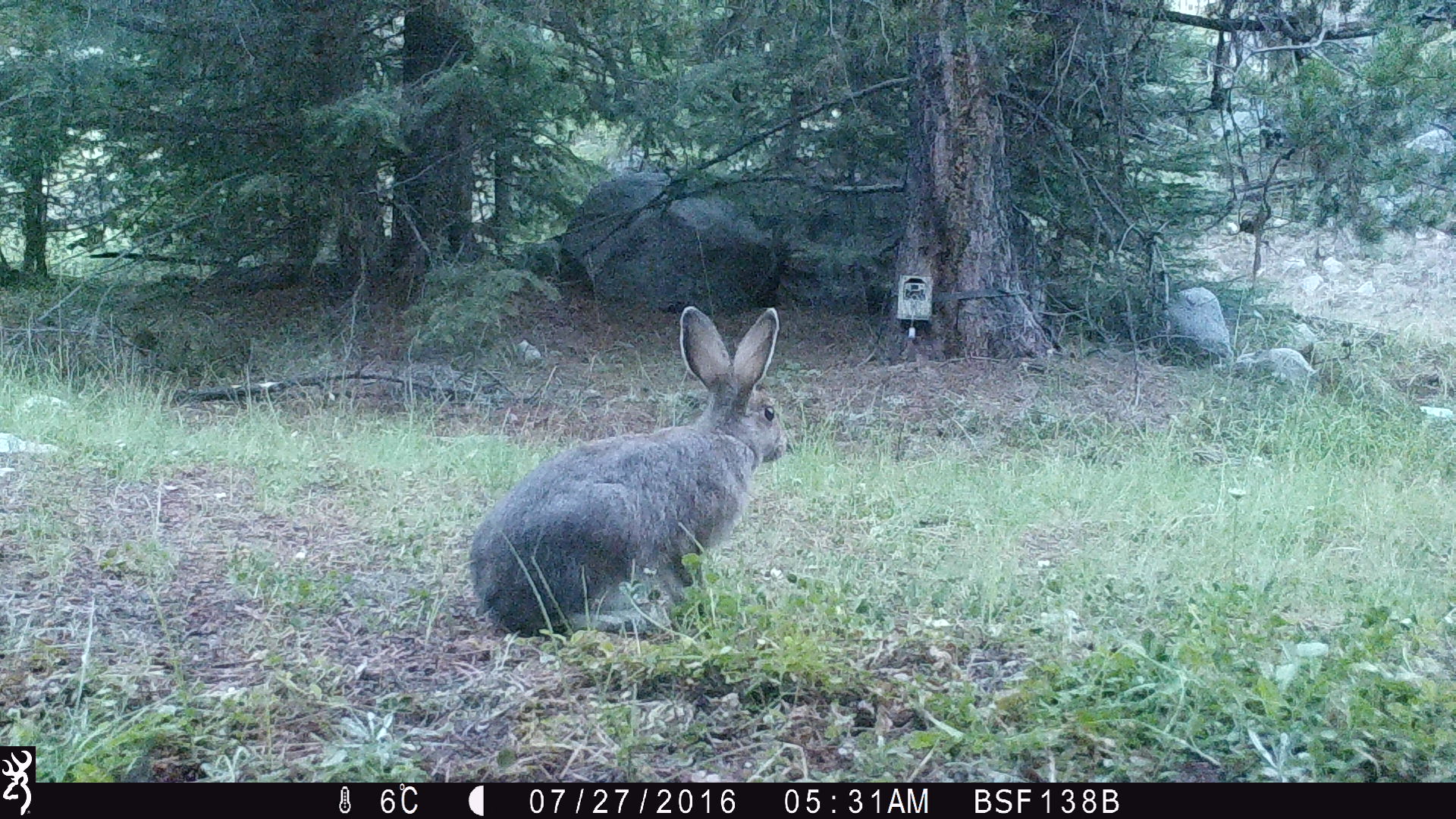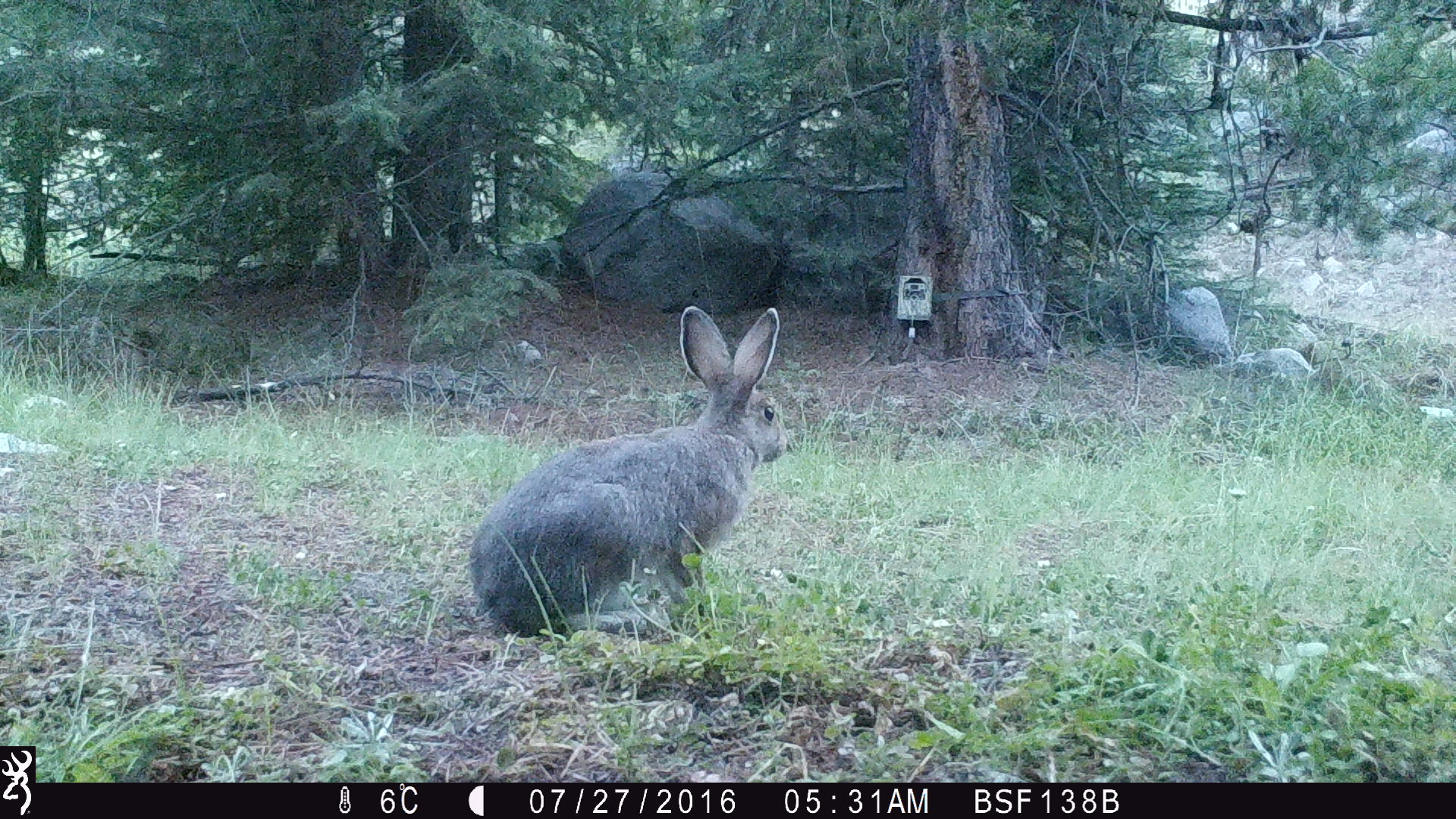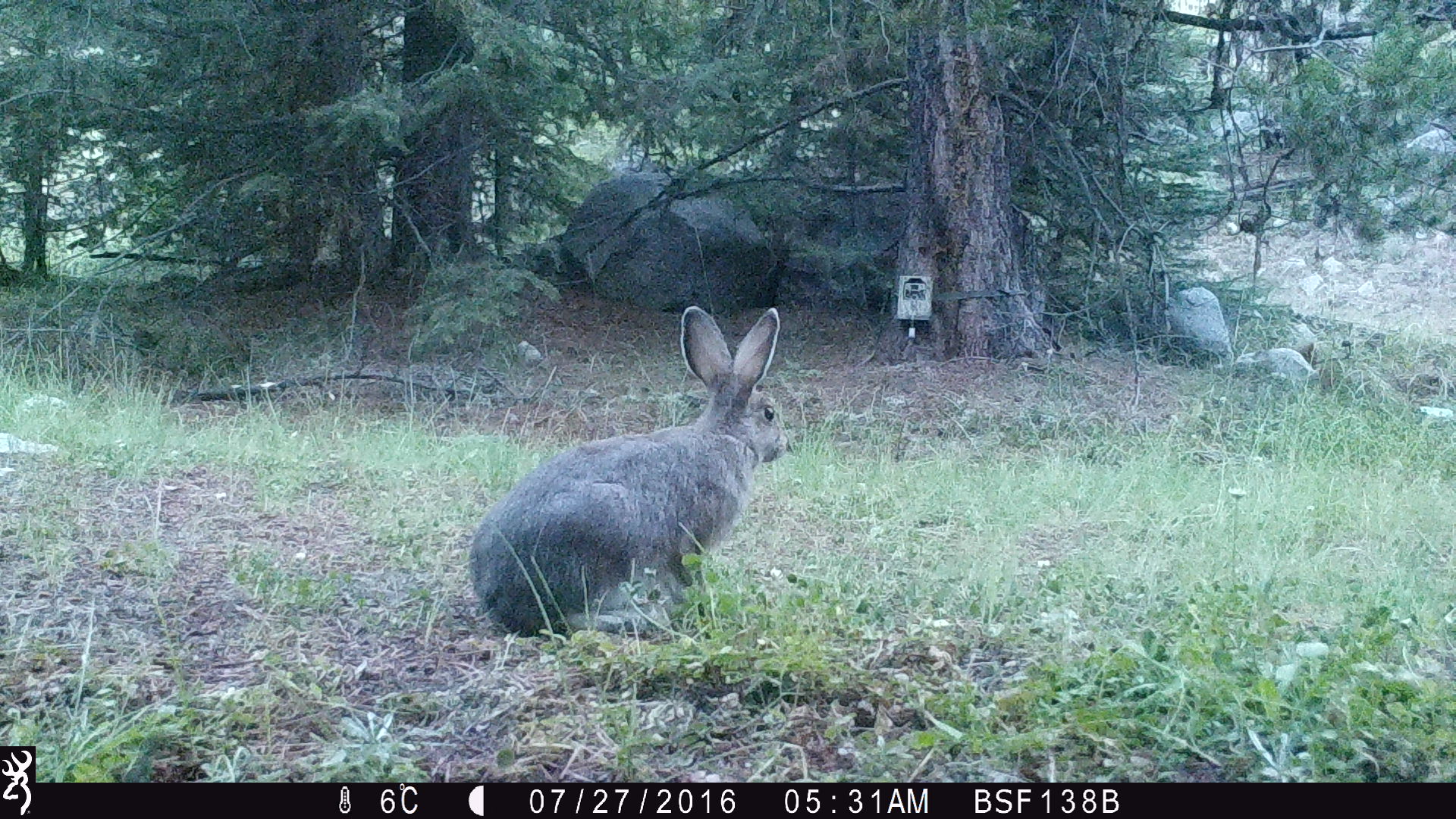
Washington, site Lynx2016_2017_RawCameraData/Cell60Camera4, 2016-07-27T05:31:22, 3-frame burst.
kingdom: Animalia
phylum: Chordata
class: Mammalia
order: Lagomorpha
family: Leporidae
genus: Lepus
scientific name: Lepus americanus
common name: snowshoe hare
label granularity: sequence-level